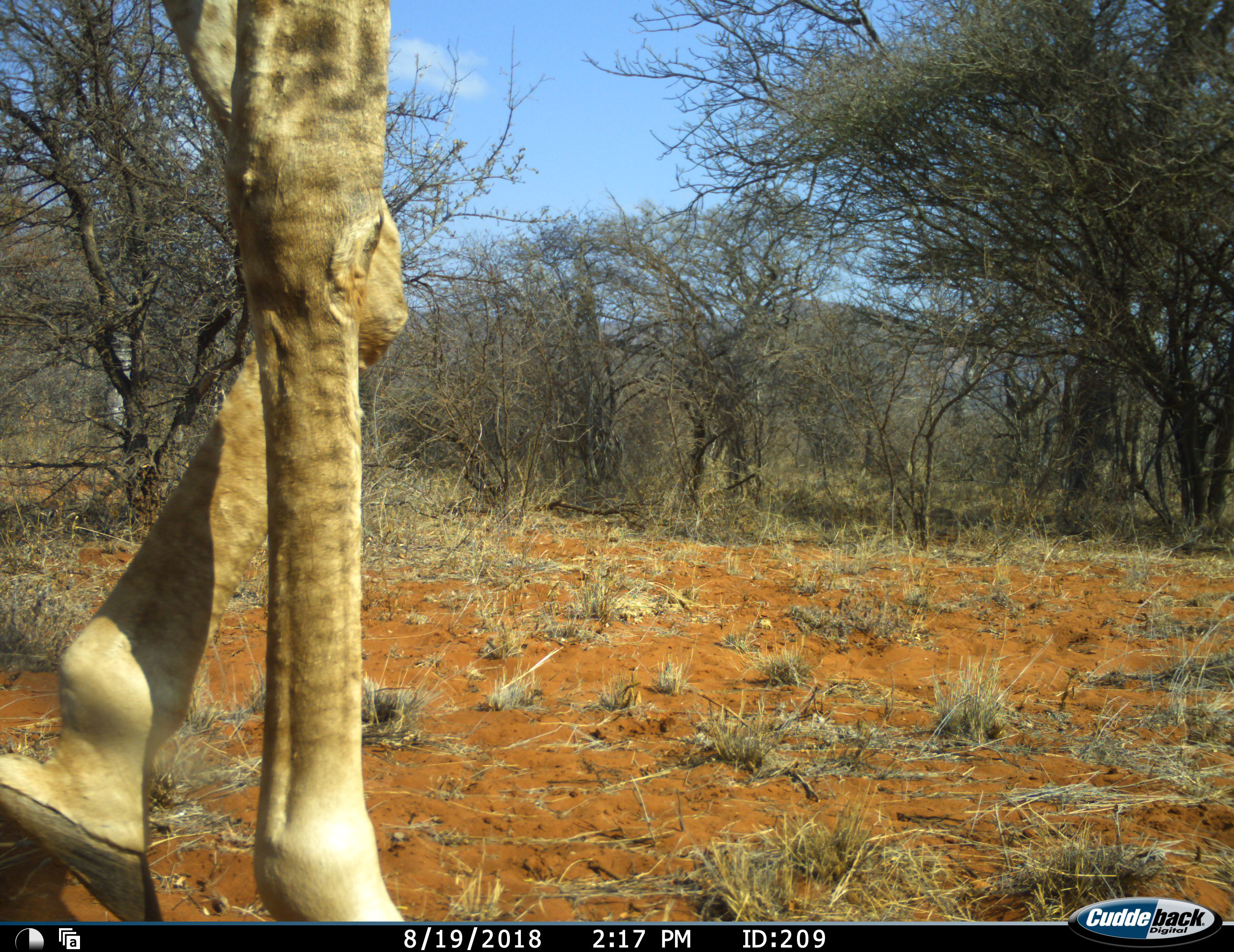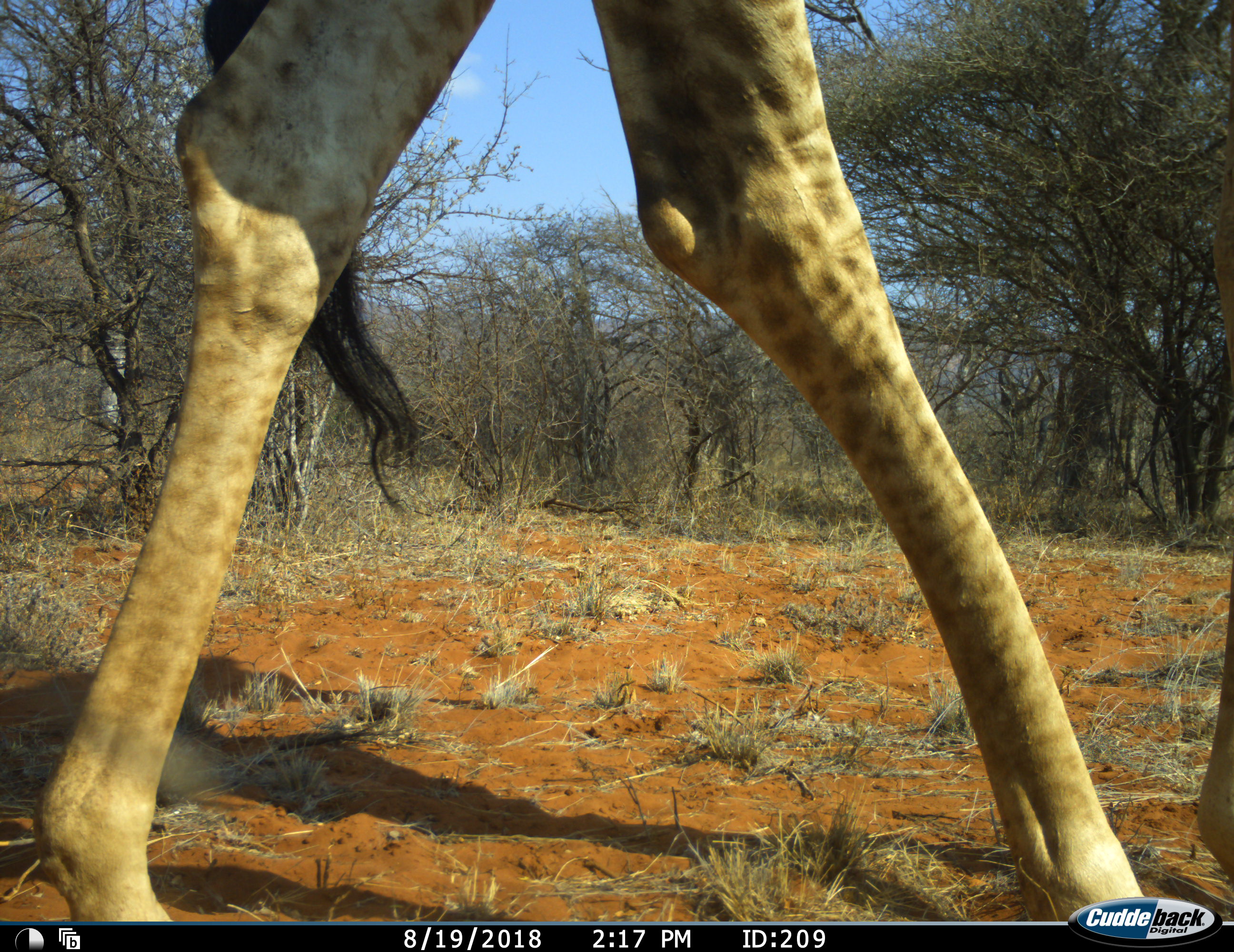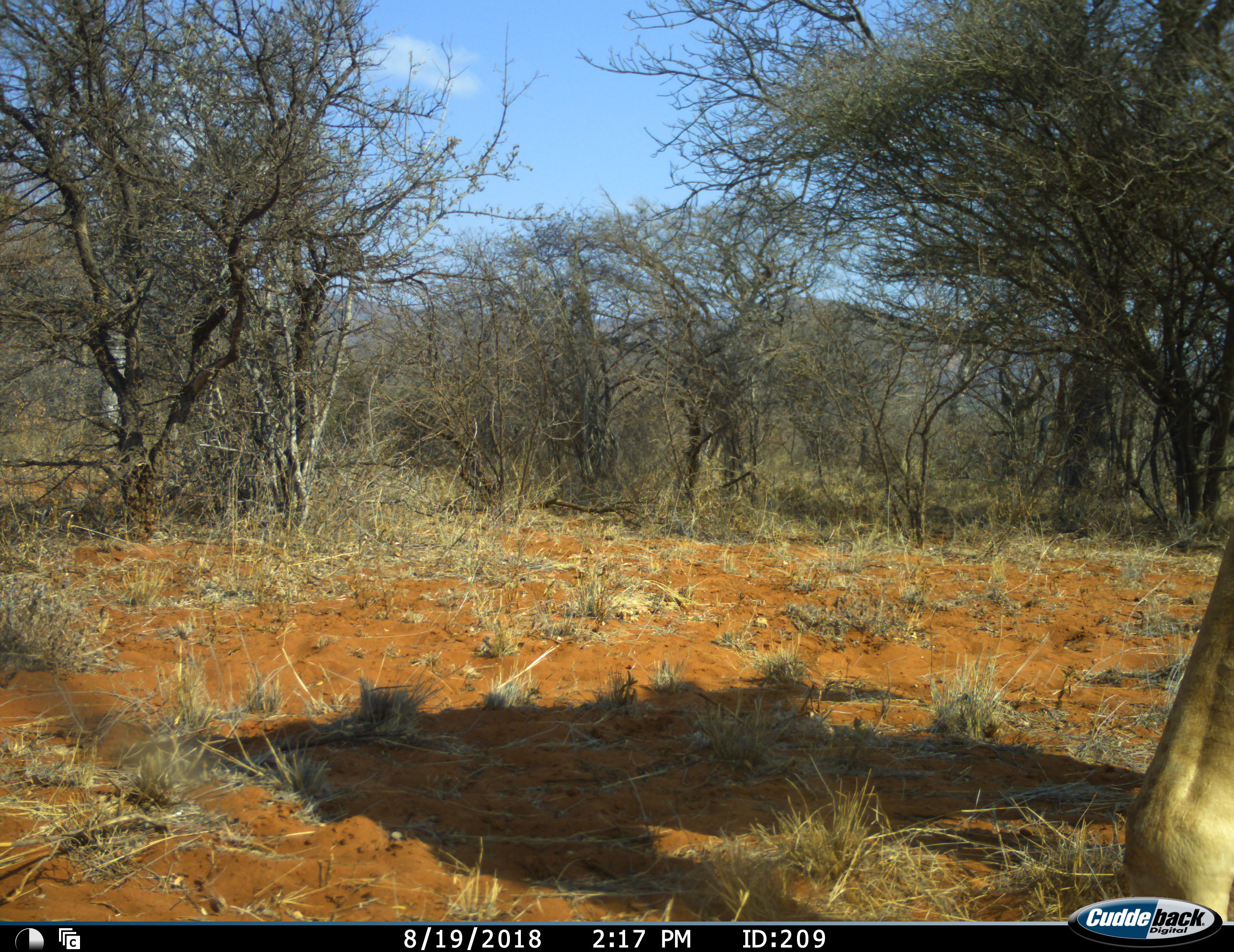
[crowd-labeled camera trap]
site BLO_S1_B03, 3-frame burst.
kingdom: Animalia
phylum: Chordata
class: Mammalia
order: Artiodactyla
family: Giraffidae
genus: Giraffa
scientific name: Giraffa camelopardalis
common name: giraffe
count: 1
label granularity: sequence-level